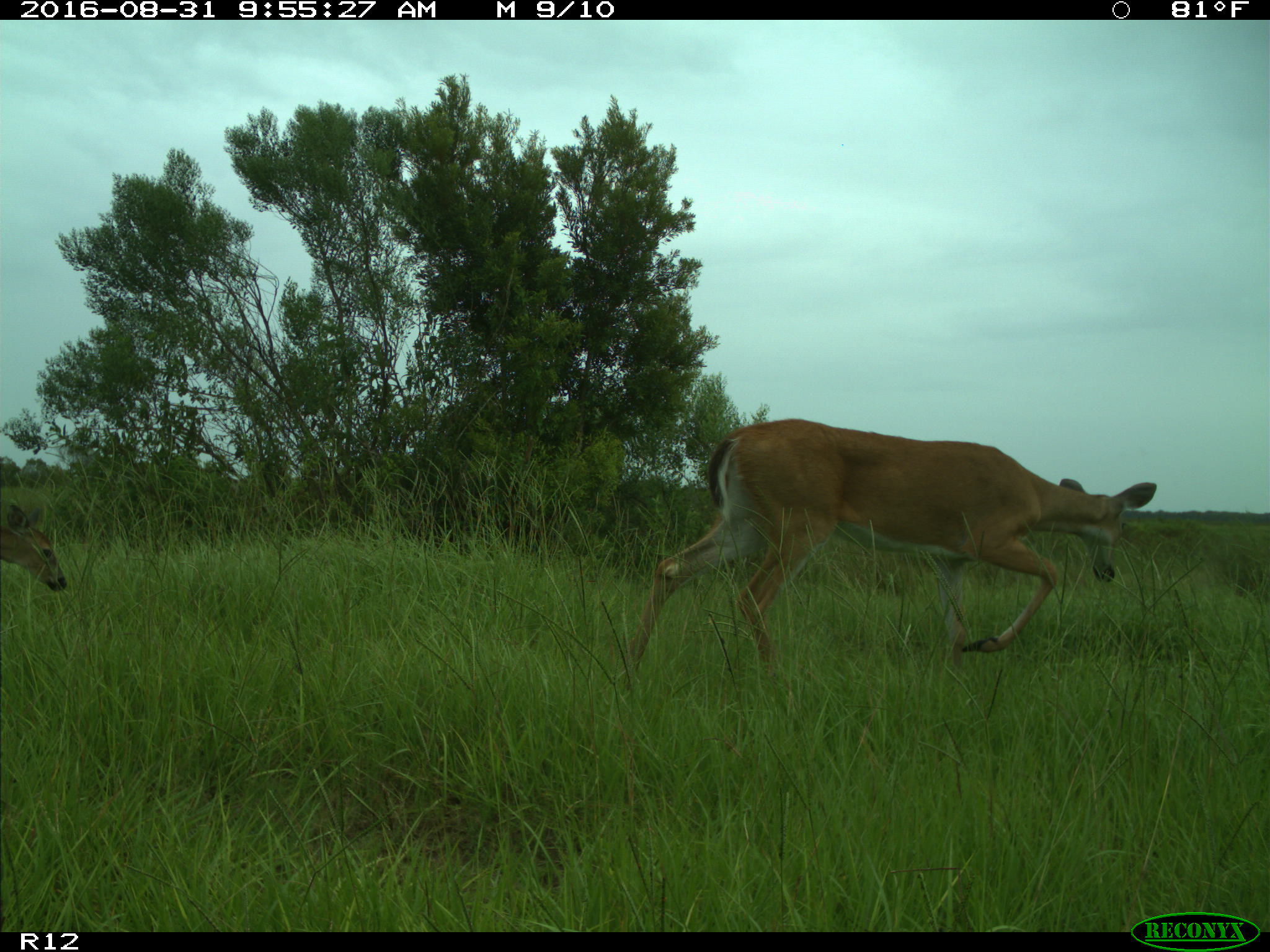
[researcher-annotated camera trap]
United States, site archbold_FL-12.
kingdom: Animalia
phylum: Chordata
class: Mammalia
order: Artiodactyla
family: Cervidae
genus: Odocoileus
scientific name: Odocoileus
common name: deer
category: unidentified deer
Unidentified deer (deer) (Odocoileus).